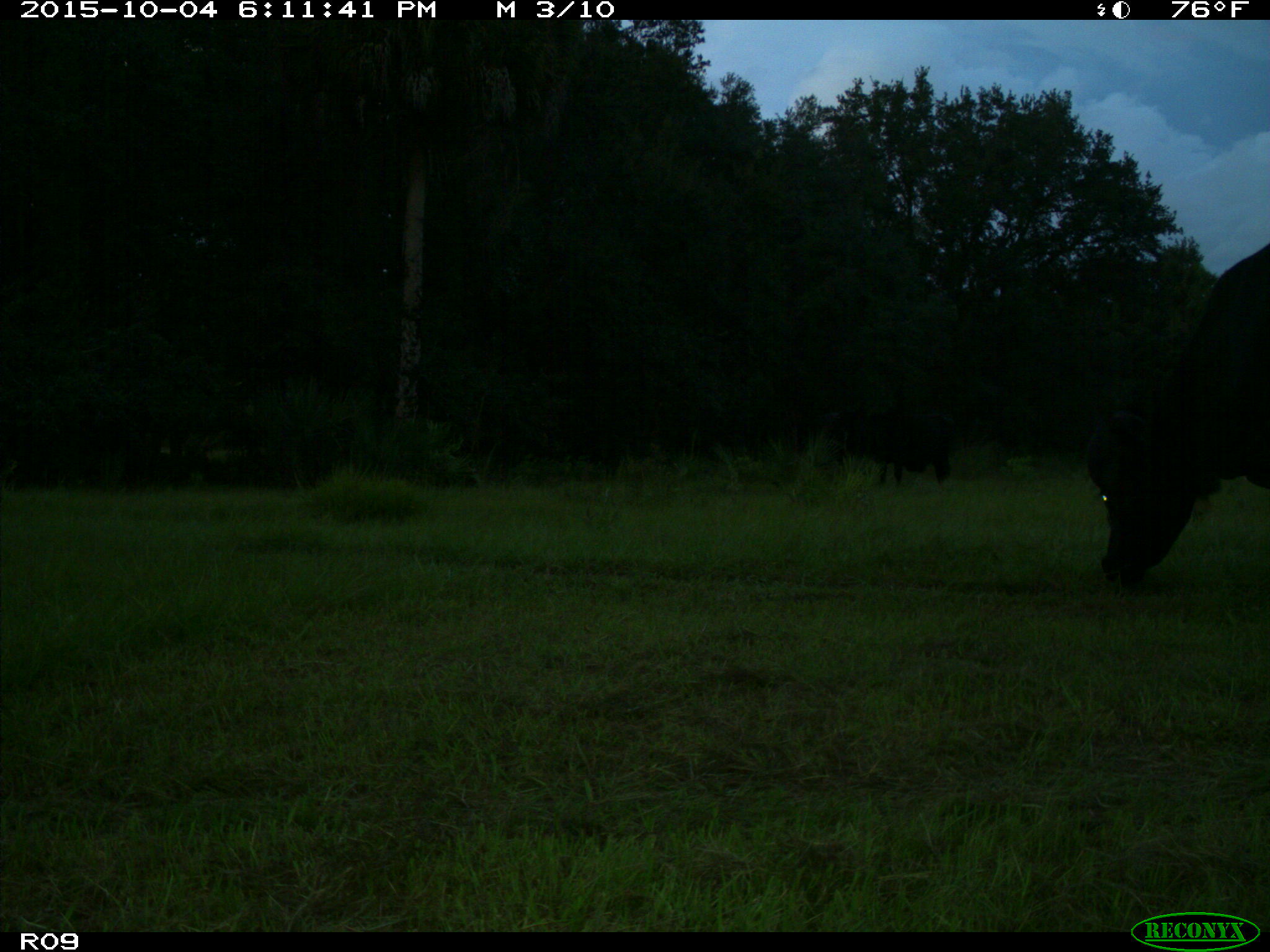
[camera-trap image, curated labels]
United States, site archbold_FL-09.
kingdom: Animalia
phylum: Chordata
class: Mammalia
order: Artiodactyla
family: Bovidae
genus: Bos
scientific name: Bos taurus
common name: domestic cow